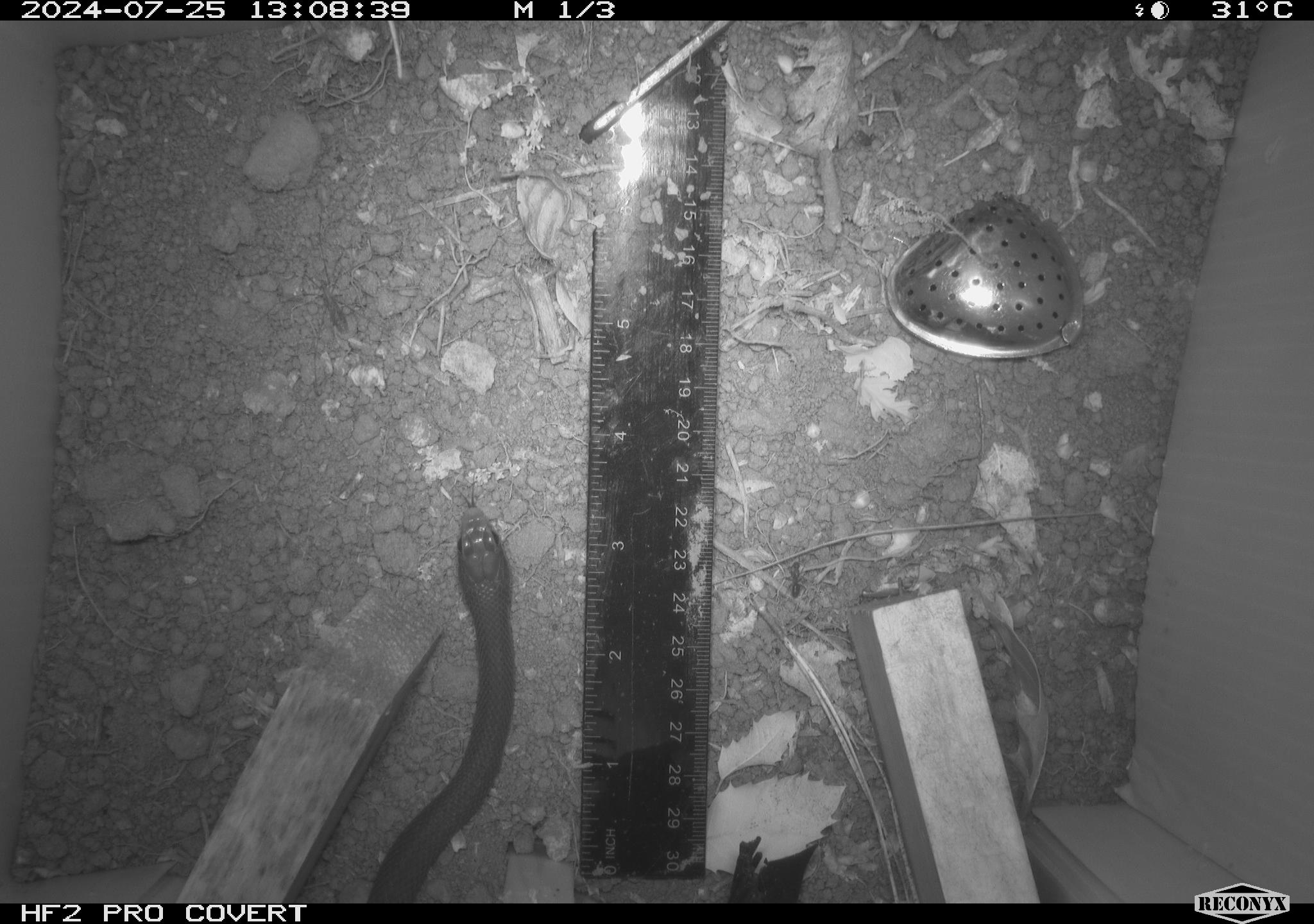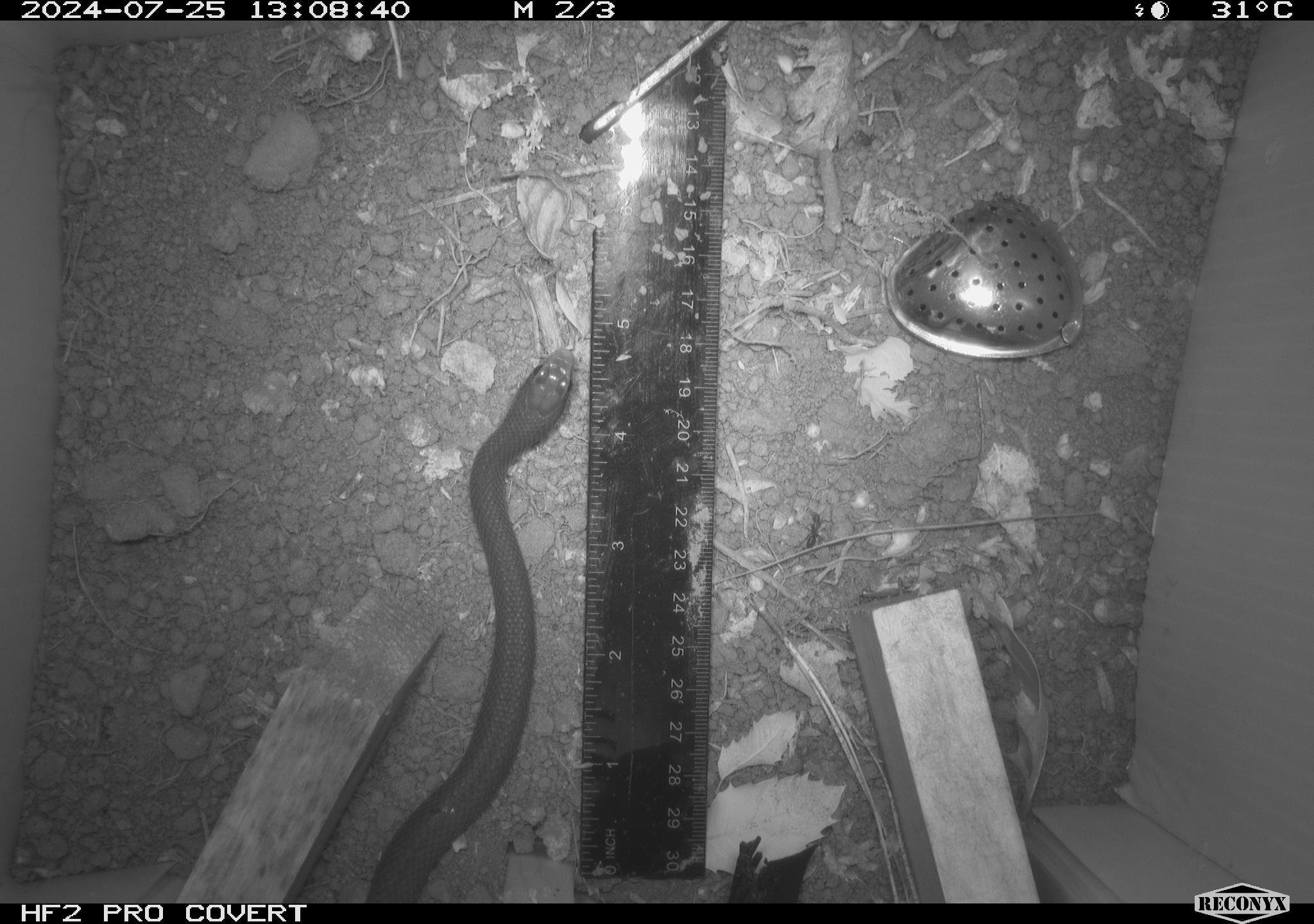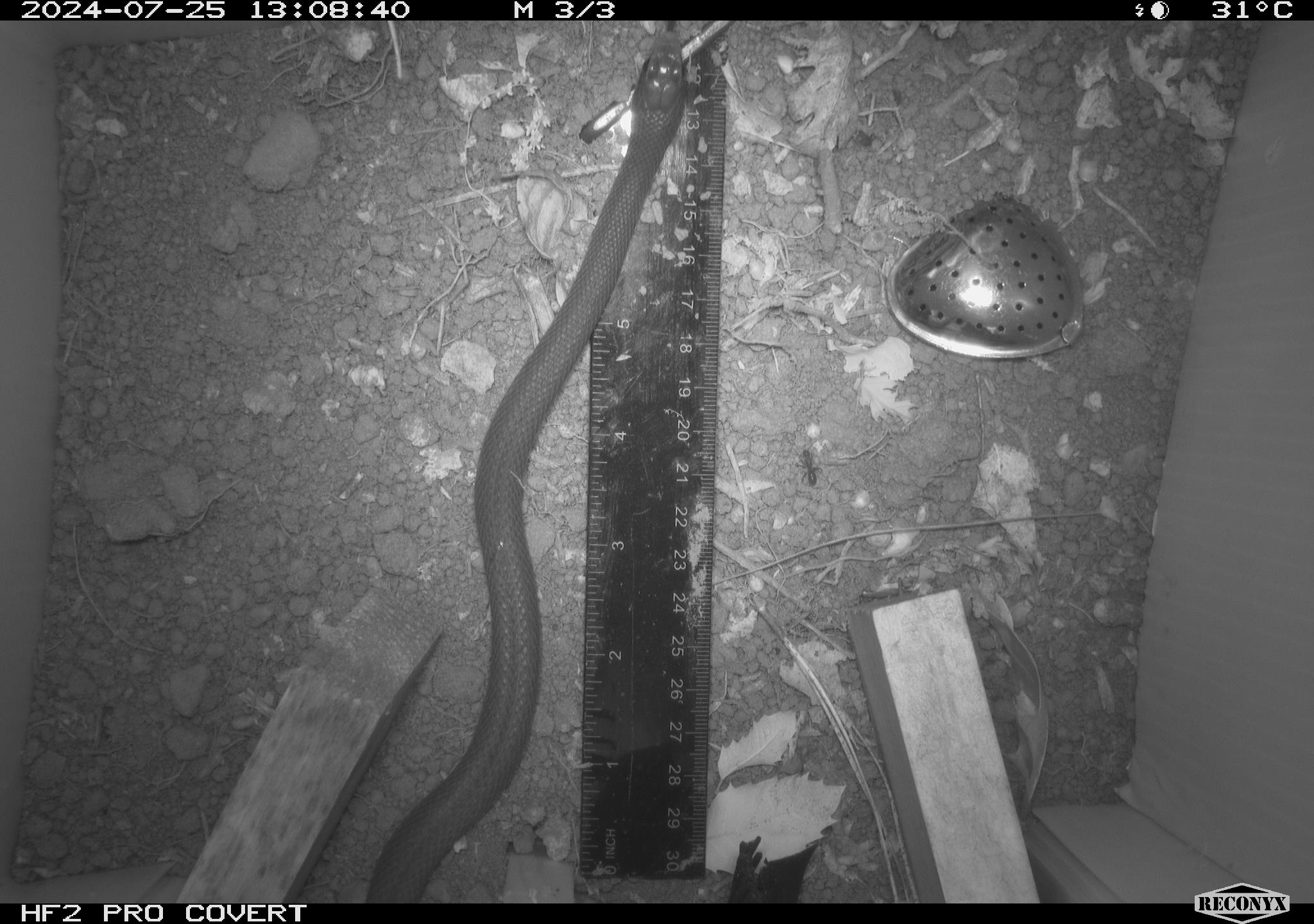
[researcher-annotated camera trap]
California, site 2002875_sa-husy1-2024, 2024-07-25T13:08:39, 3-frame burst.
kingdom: Animalia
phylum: Chordata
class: Reptilia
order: Squamata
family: Colubridae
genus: Coluber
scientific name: Coluber constrictor mormon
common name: western yellow-bellied racer